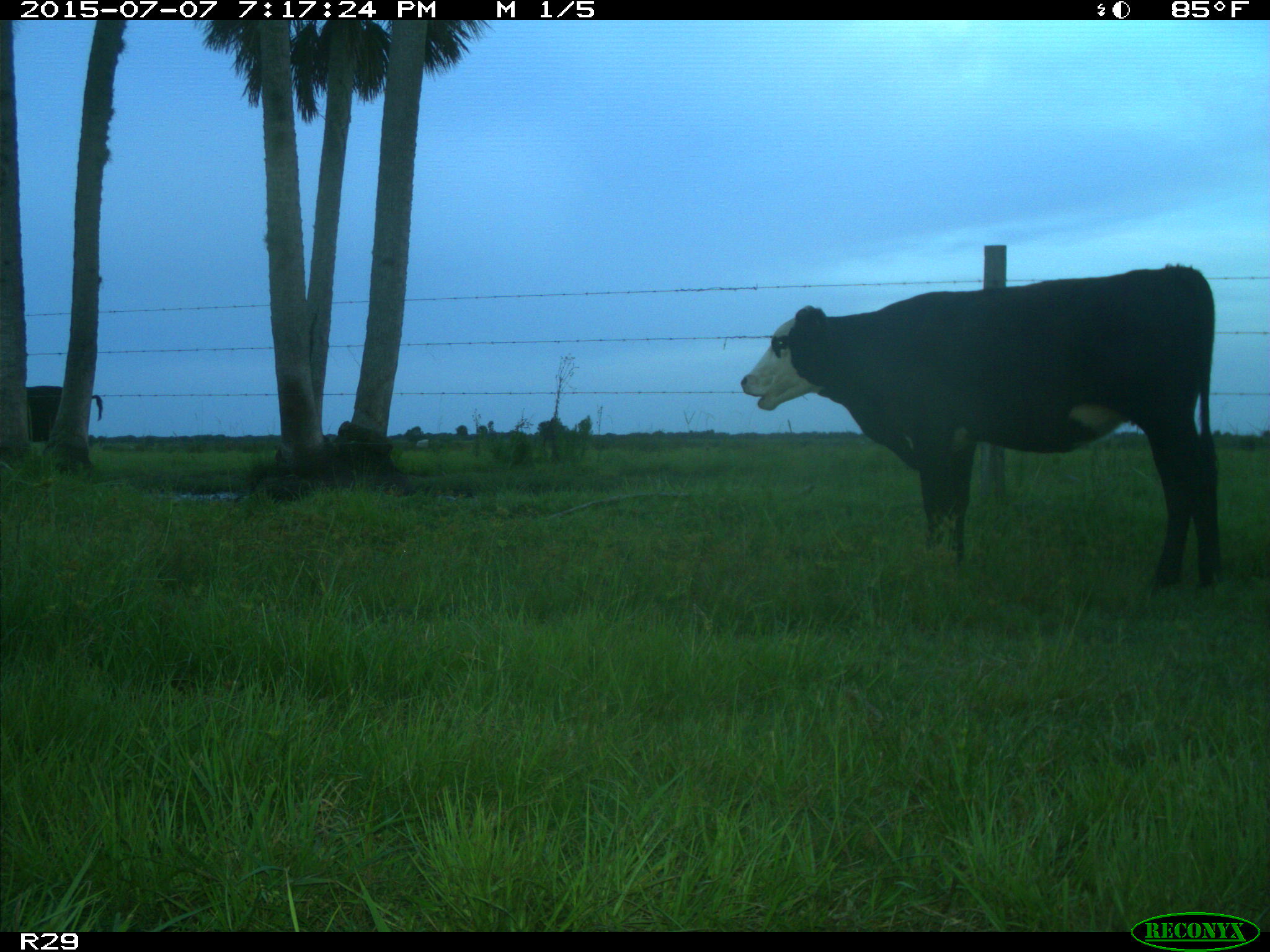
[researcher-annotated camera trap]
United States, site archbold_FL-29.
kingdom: Animalia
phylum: Chordata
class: Mammalia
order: Artiodactyla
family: Bovidae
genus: Bos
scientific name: Bos taurus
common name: domestic cow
Bos taurus (domestic cow).